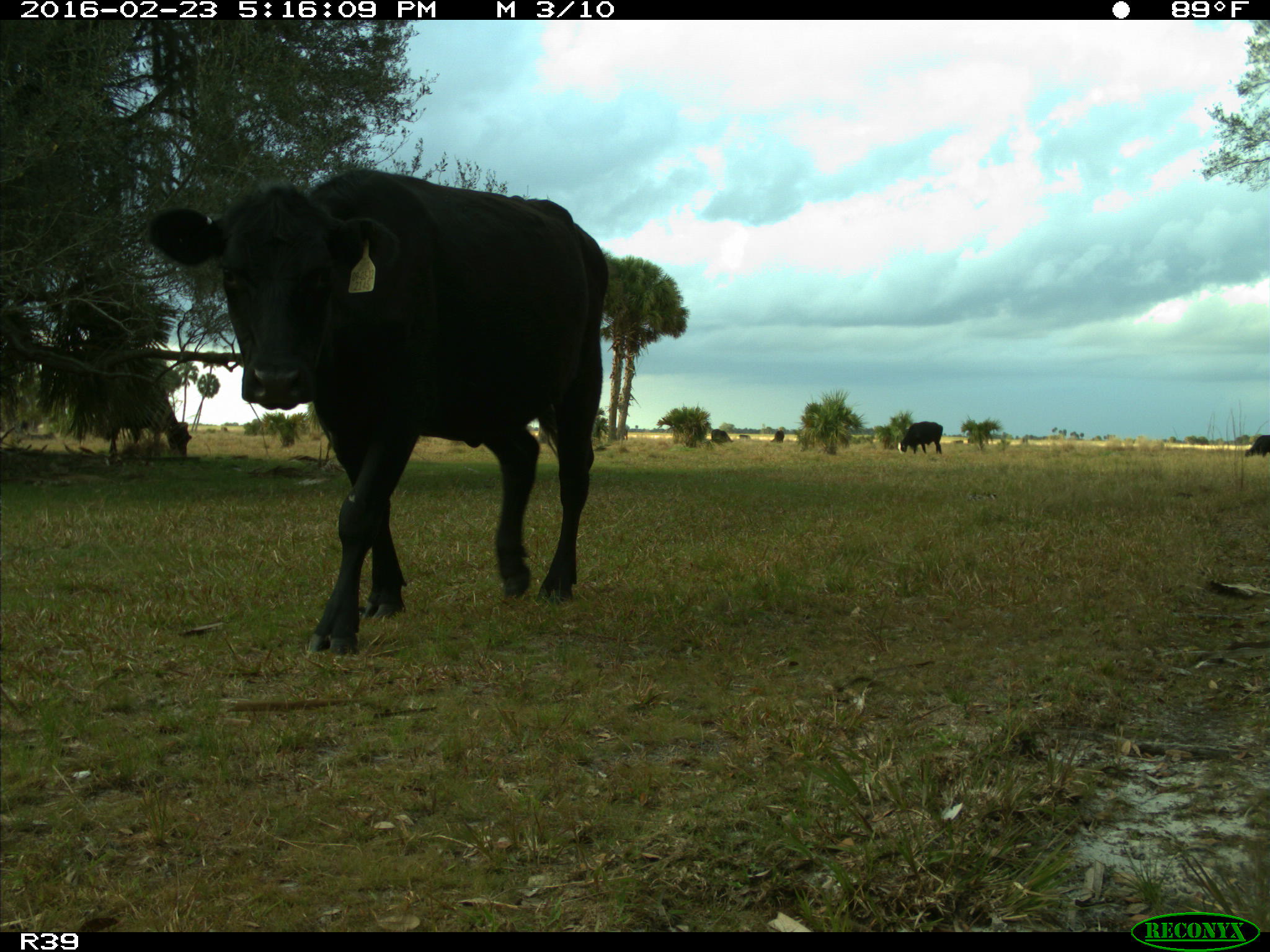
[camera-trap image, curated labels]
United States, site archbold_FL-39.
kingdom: Animalia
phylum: Chordata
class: Mammalia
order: Artiodactyla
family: Bovidae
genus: Bos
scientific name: Bos taurus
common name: domestic cow